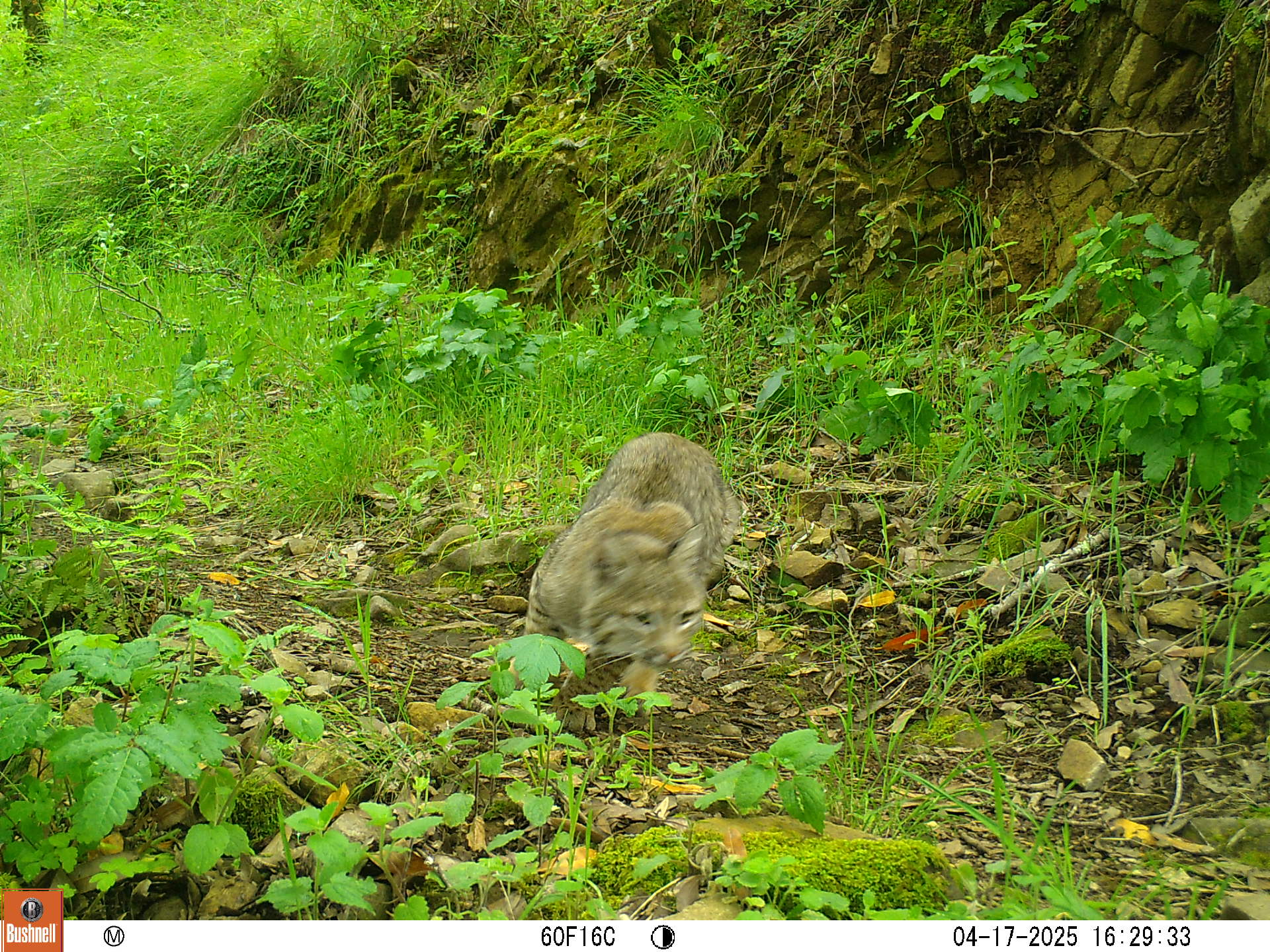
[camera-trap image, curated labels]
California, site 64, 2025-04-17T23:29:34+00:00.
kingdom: Animalia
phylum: Chordata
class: Mammalia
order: Carnivora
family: Felidae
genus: Lynx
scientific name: Lynx rufus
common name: bobcat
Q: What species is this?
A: Bobcat (Lynx rufus).